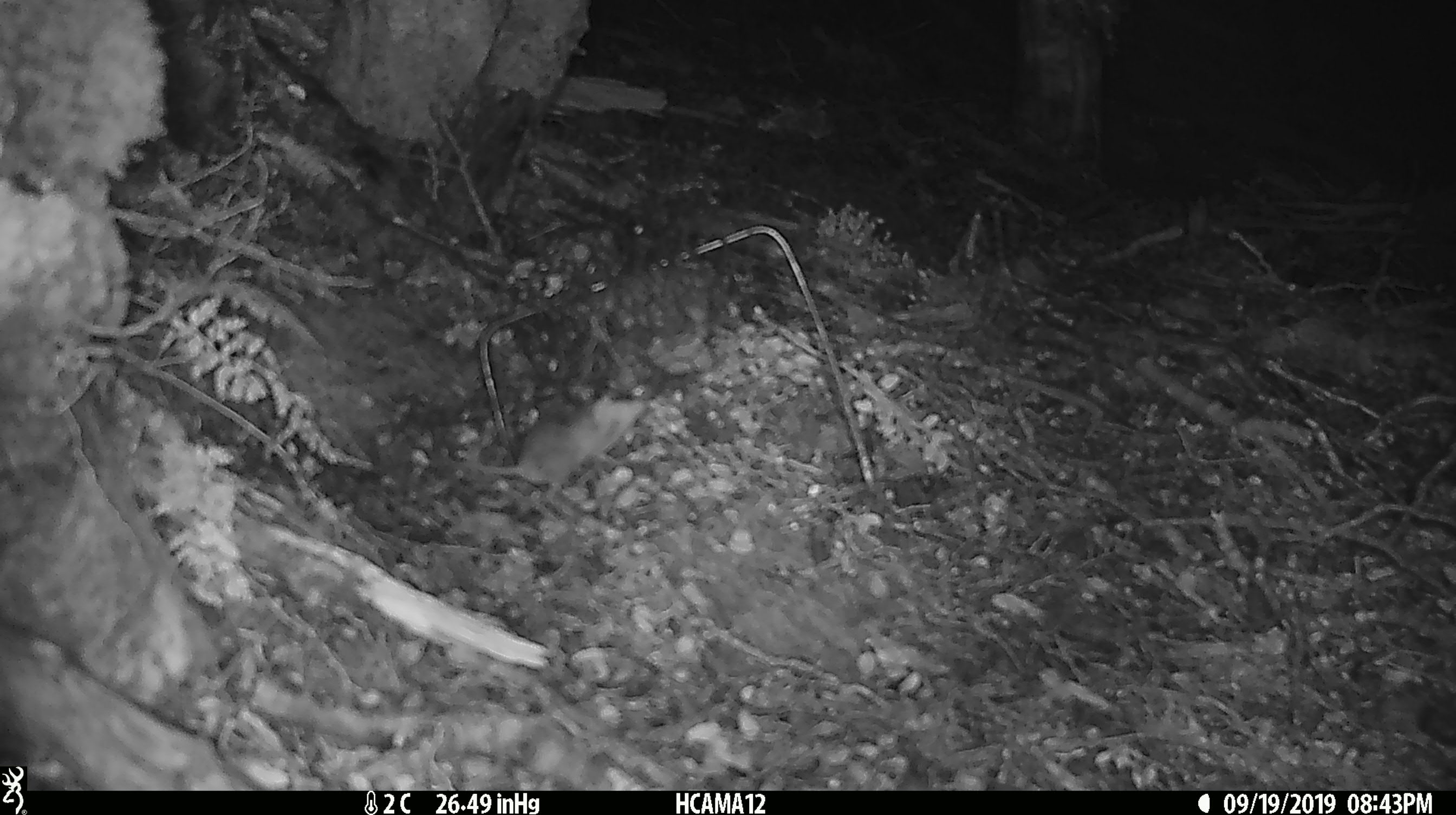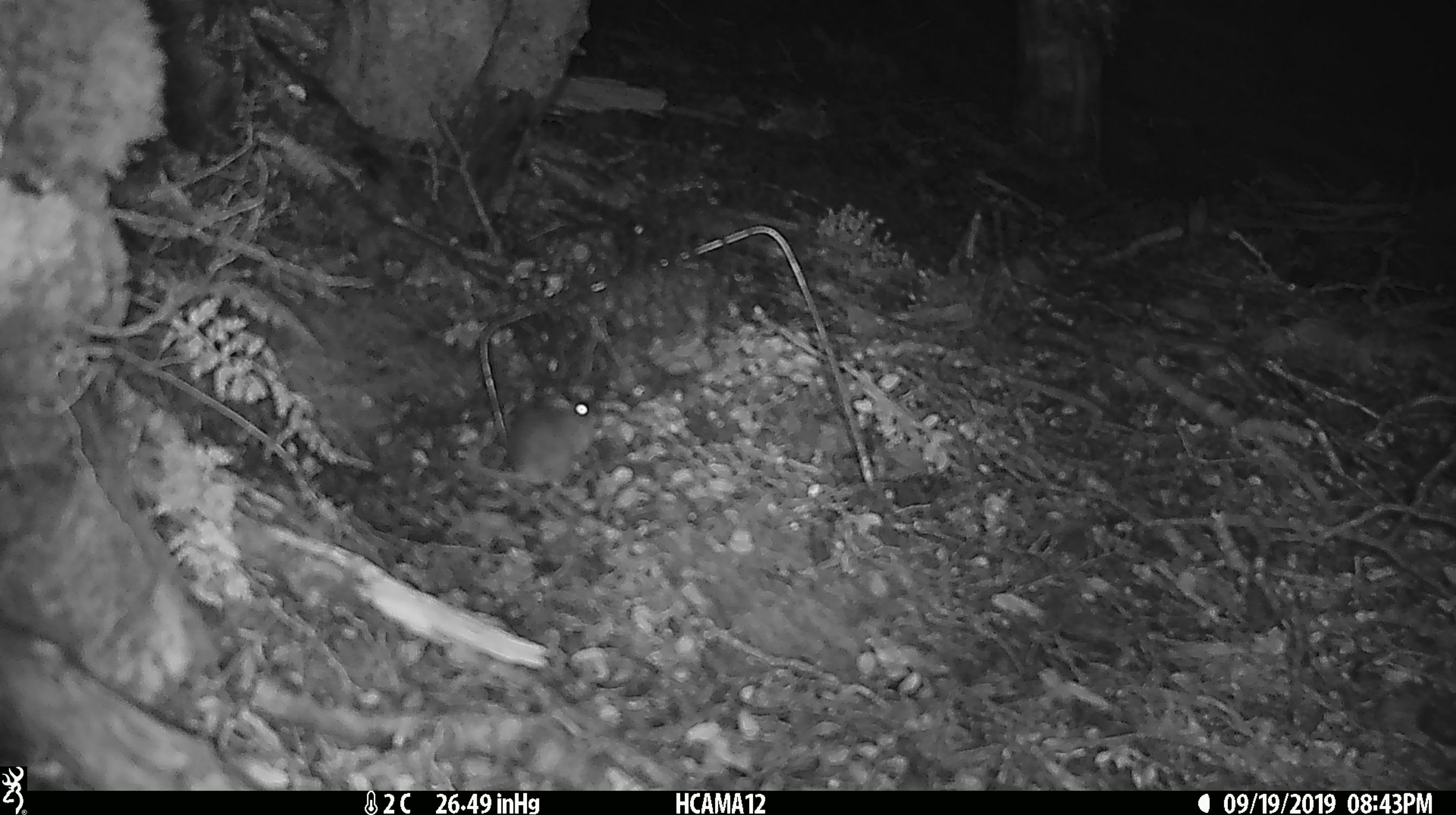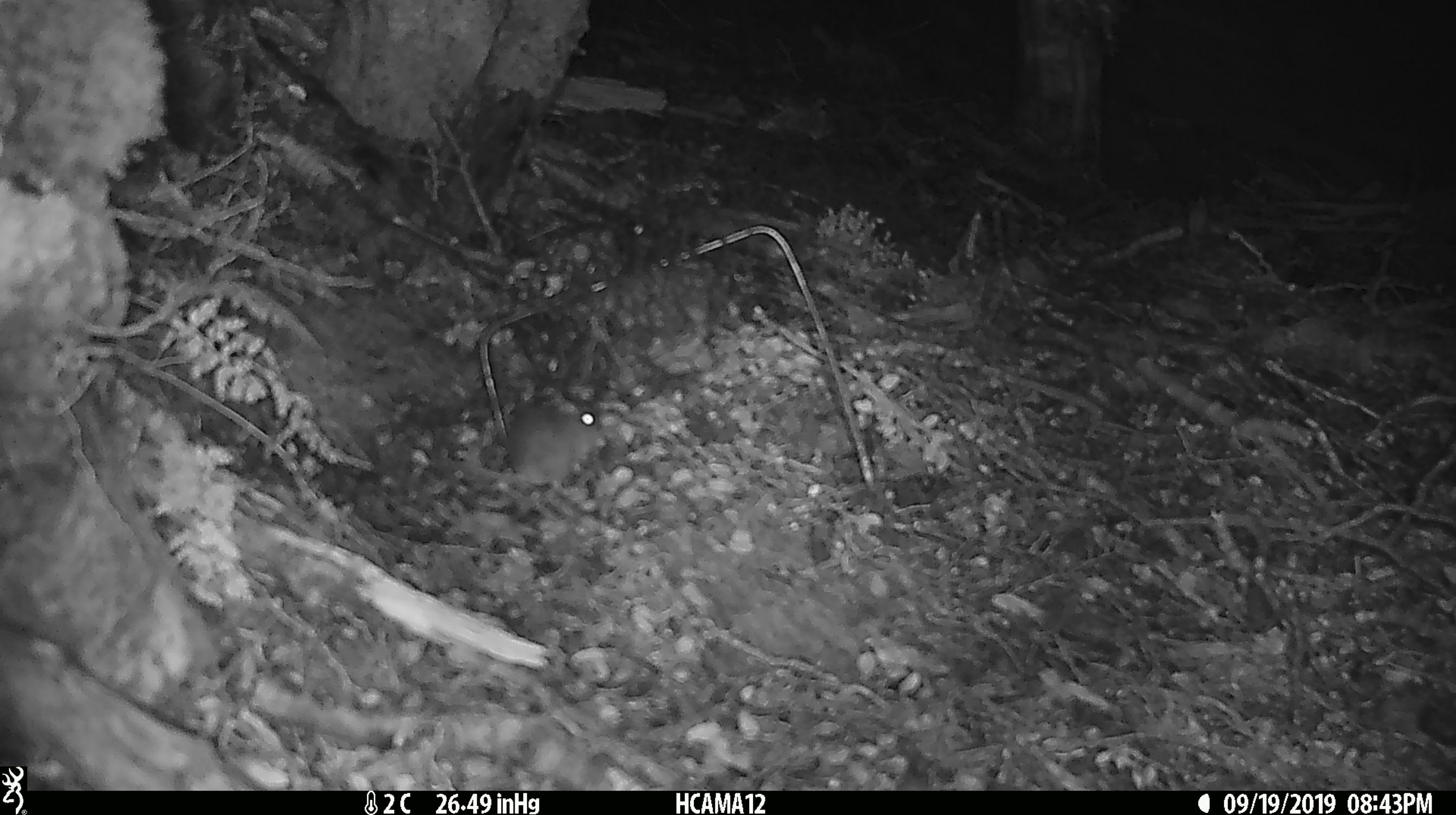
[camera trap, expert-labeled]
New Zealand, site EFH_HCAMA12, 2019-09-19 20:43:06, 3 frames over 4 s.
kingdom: Animalia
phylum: Chordata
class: Mammalia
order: Rodentia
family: Muridae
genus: Mus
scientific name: Mus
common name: mouse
Mouse (Mus).